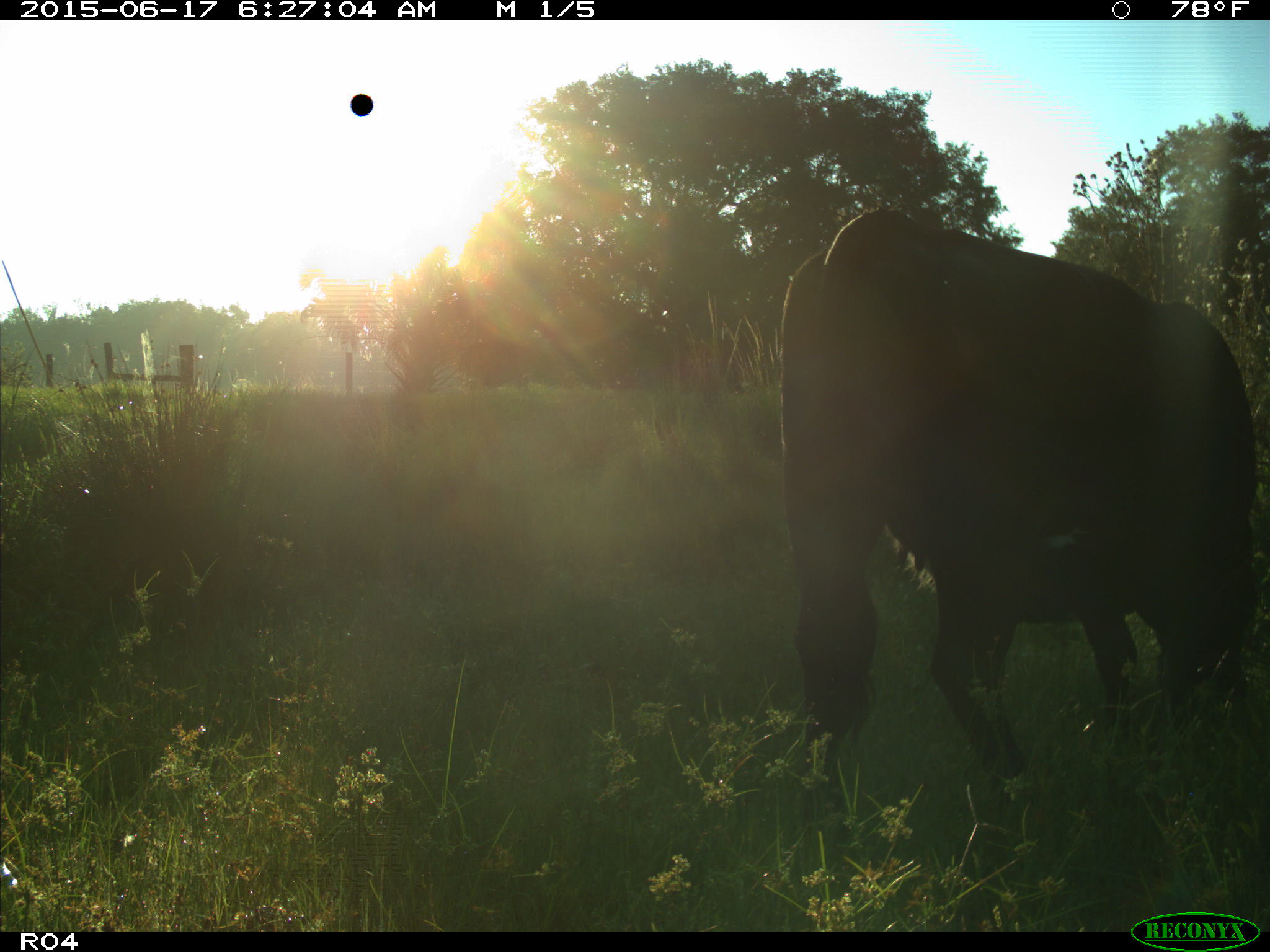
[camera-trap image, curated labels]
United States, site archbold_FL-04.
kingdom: Animalia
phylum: Chordata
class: Mammalia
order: Artiodactyla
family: Bovidae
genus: Bos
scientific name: Bos taurus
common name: domestic cow